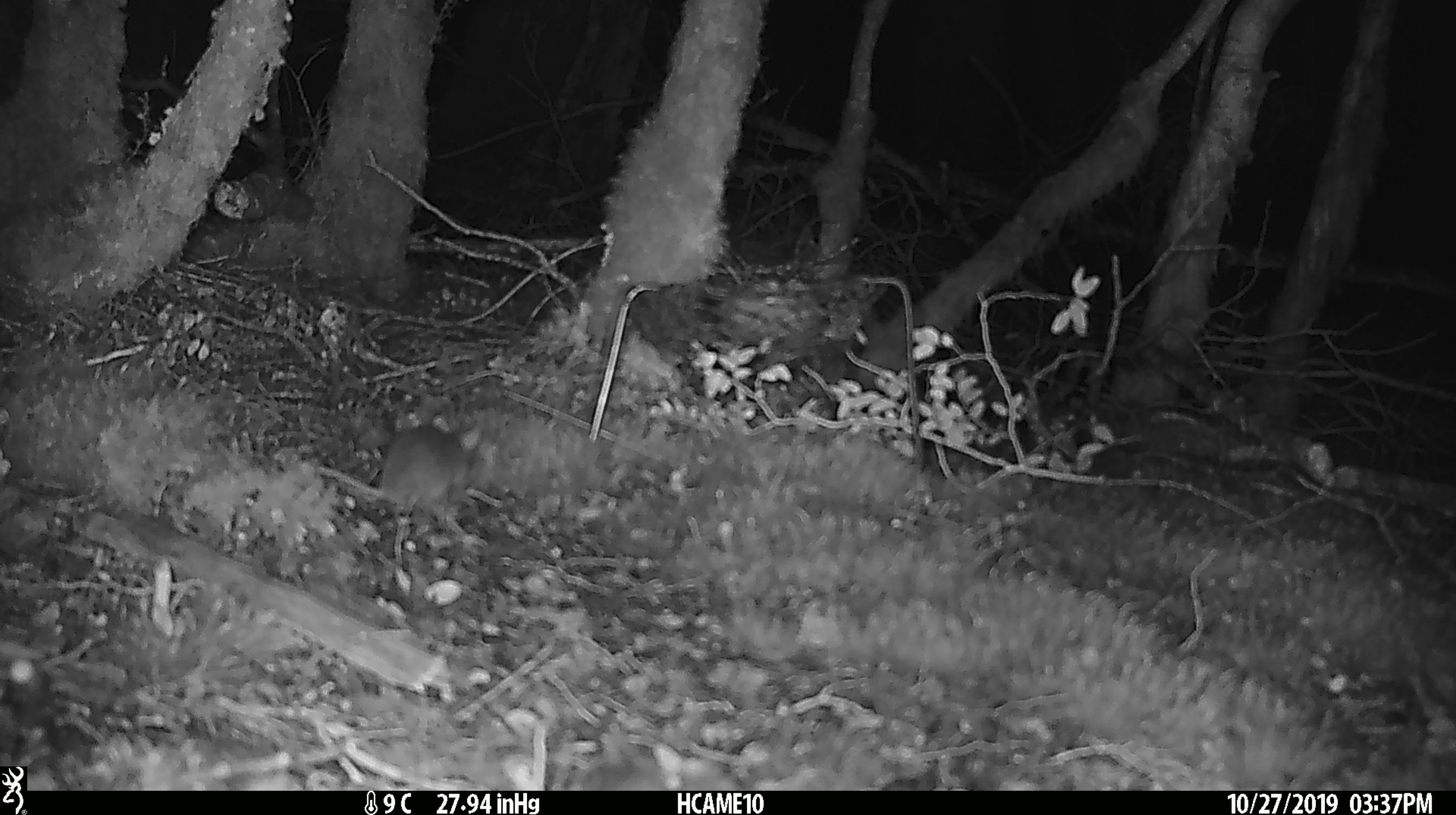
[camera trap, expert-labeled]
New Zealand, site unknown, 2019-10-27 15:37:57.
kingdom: Animalia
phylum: Chordata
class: Mammalia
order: Rodentia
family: Muridae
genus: Mus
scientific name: Mus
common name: mouse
Mouse (Mus).